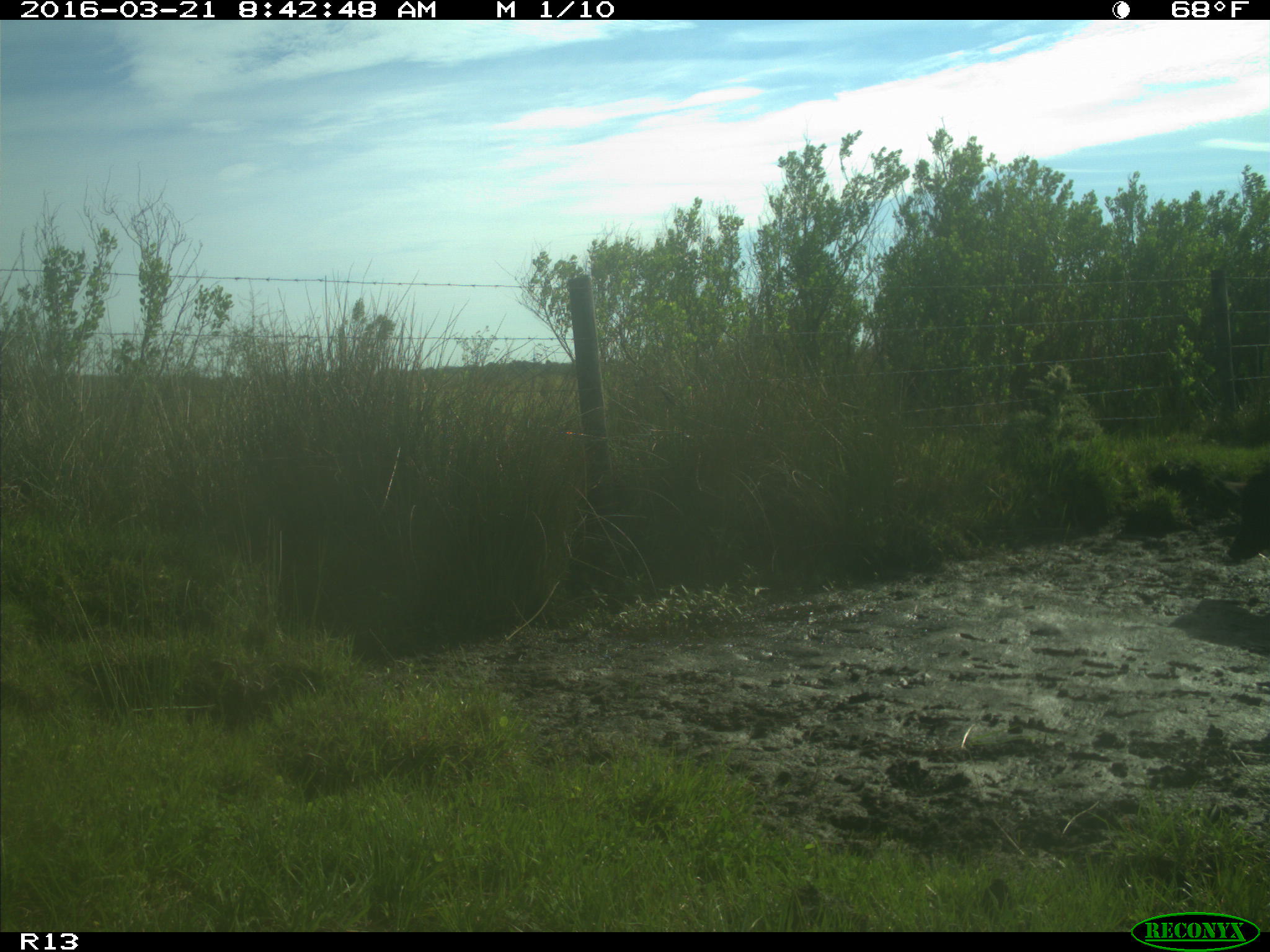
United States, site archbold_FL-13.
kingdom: Animalia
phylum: Chordata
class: Mammalia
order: Artiodactyla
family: Suidae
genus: Sus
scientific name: Sus scrofa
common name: wild boar